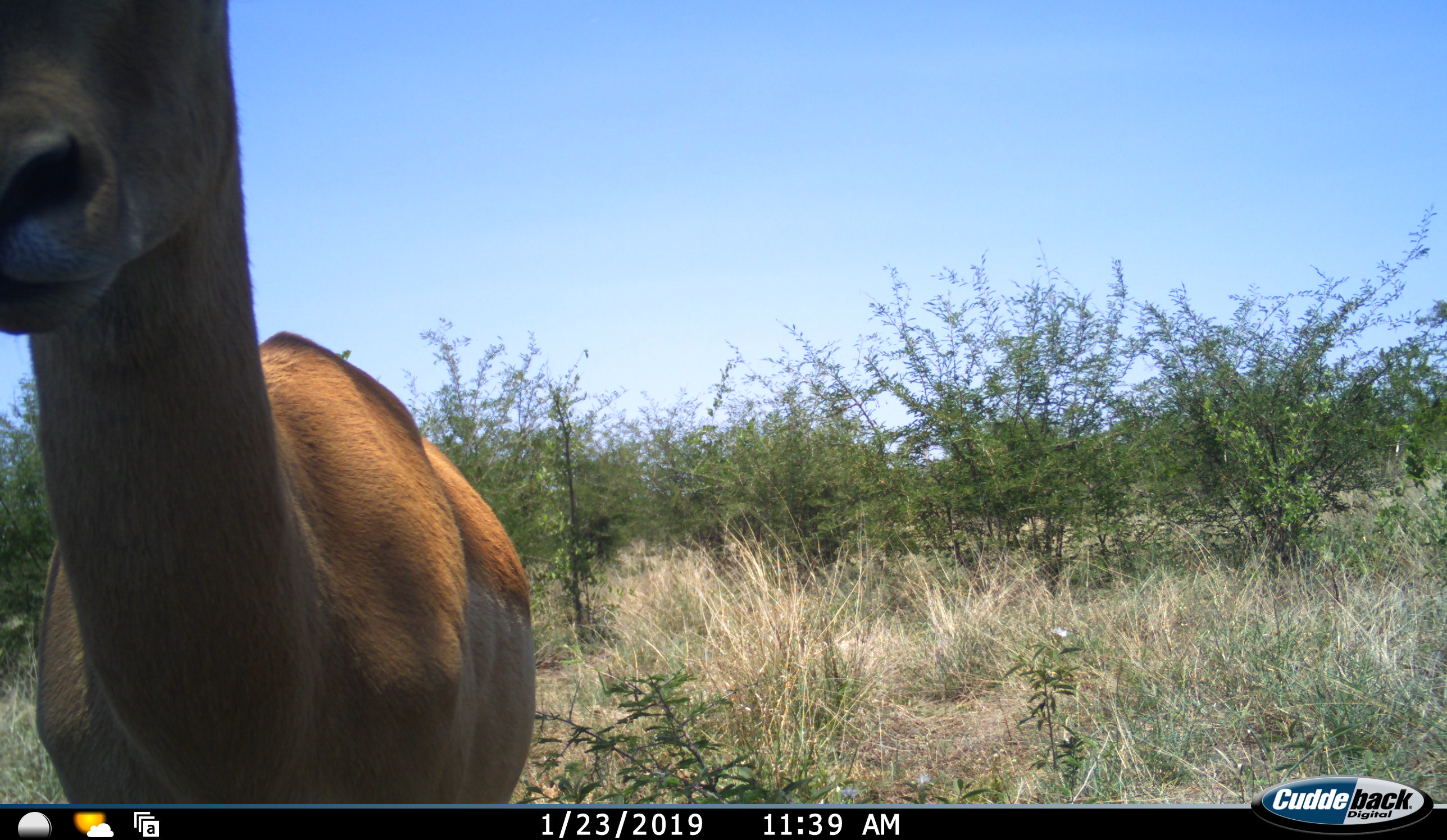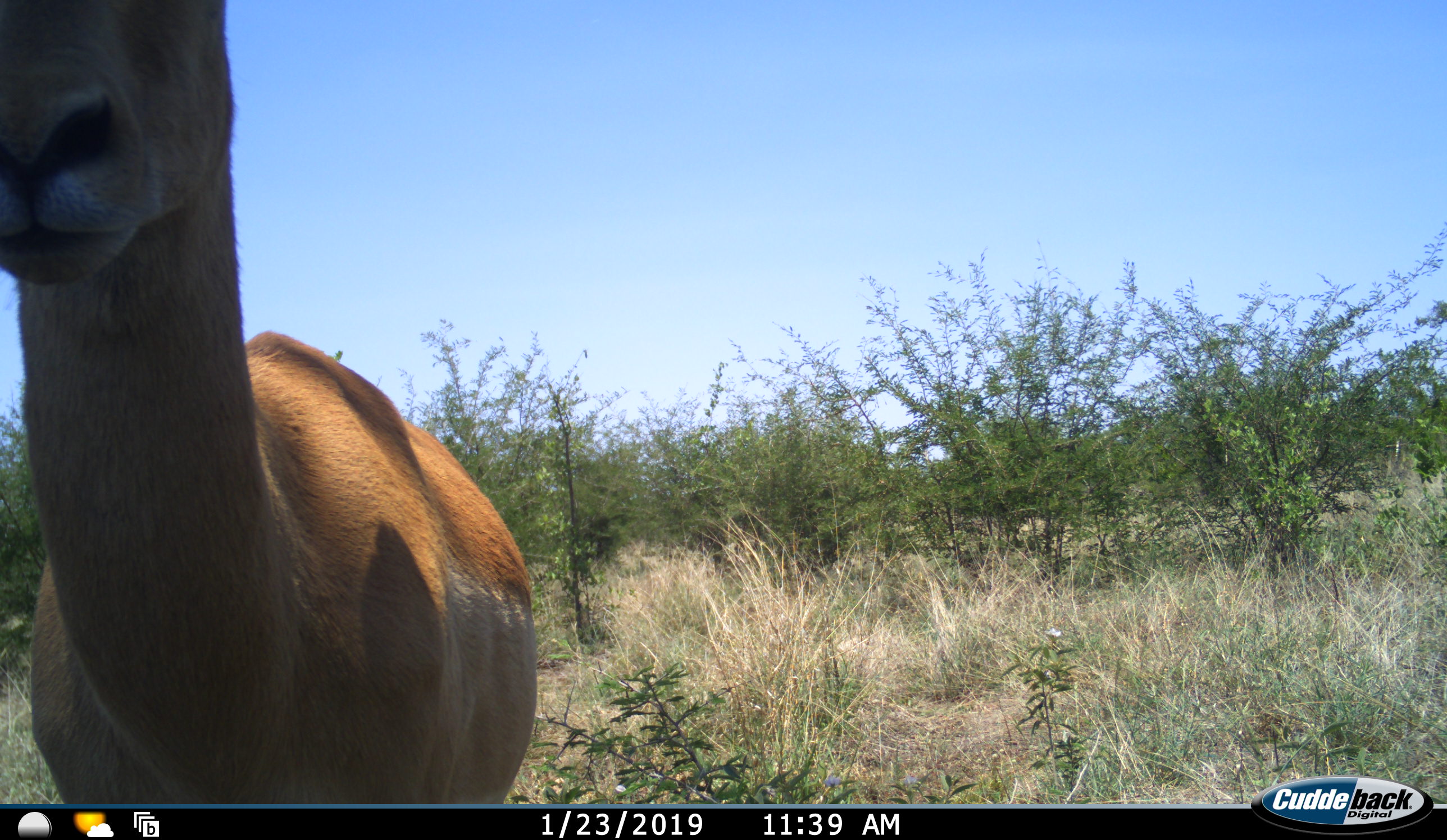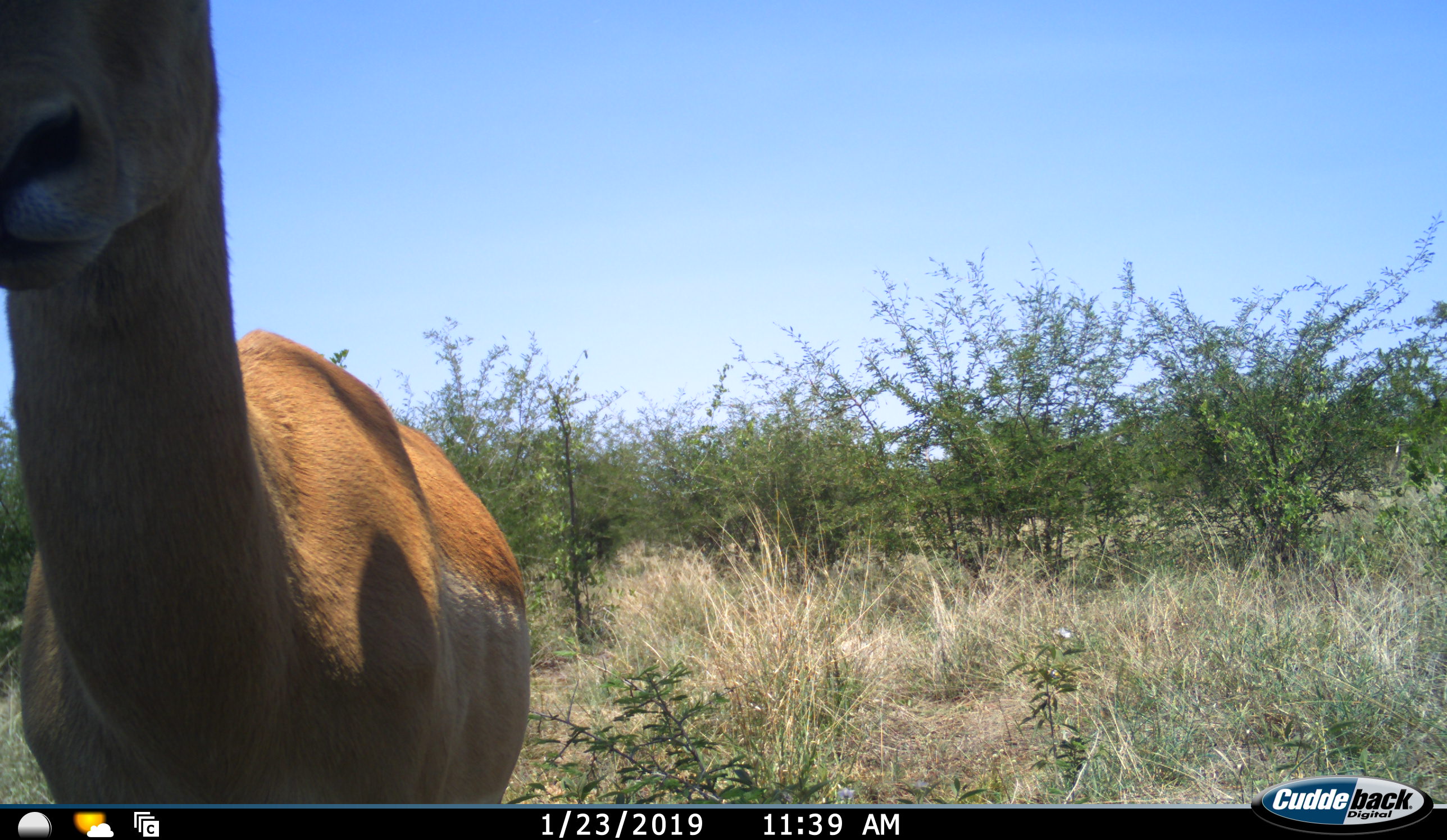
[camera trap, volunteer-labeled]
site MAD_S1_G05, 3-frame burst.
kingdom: Animalia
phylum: Chordata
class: Mammalia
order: Artiodactyla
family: Bovidae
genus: Aepyceros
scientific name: Aepyceros melampus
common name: impala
Impala (Aepyceros melampus), count 1. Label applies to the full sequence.